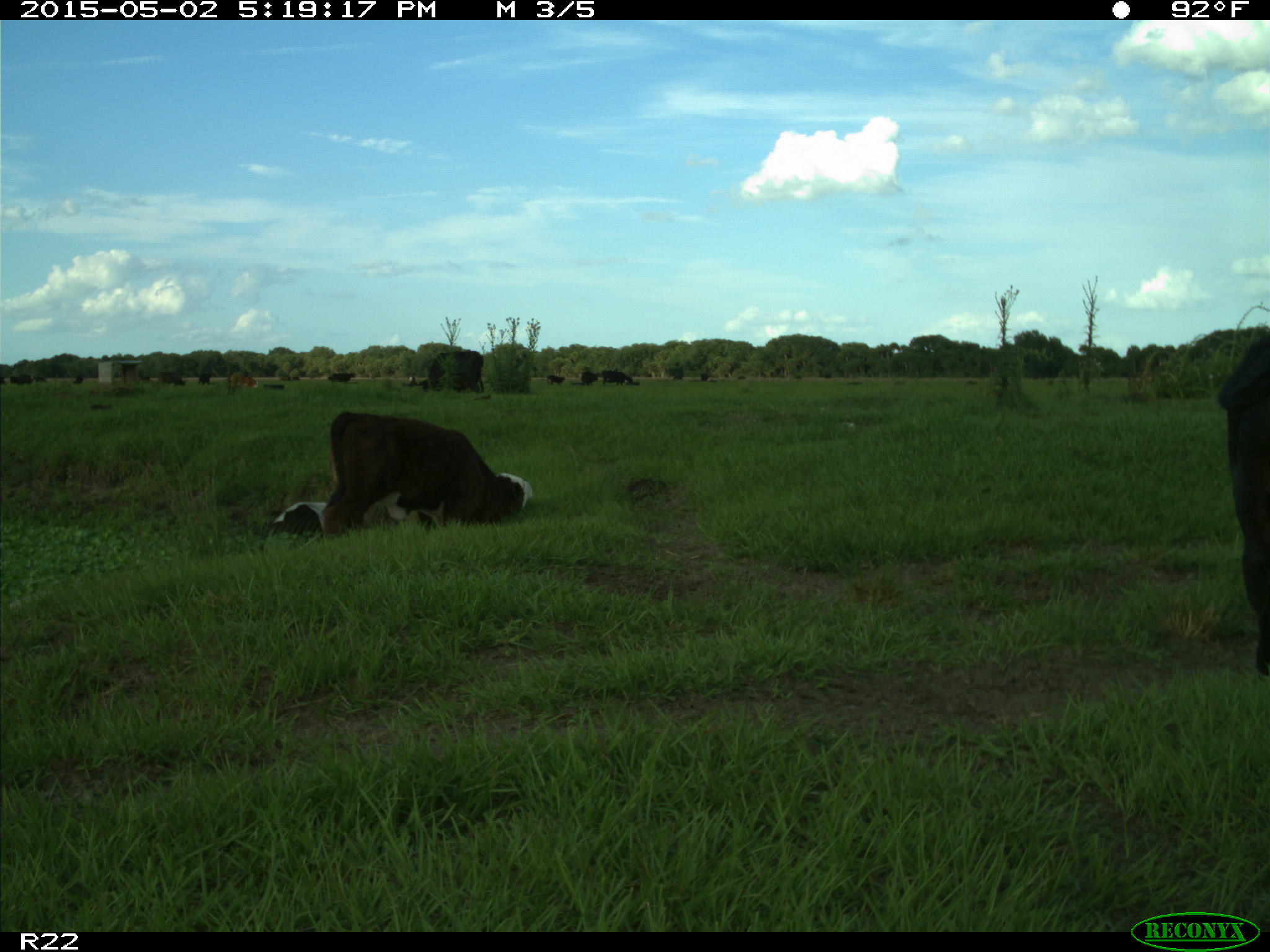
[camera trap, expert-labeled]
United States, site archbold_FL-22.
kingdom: Animalia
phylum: Chordata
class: Mammalia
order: Artiodactyla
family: Bovidae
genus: Bos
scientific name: Bos taurus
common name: domestic cow